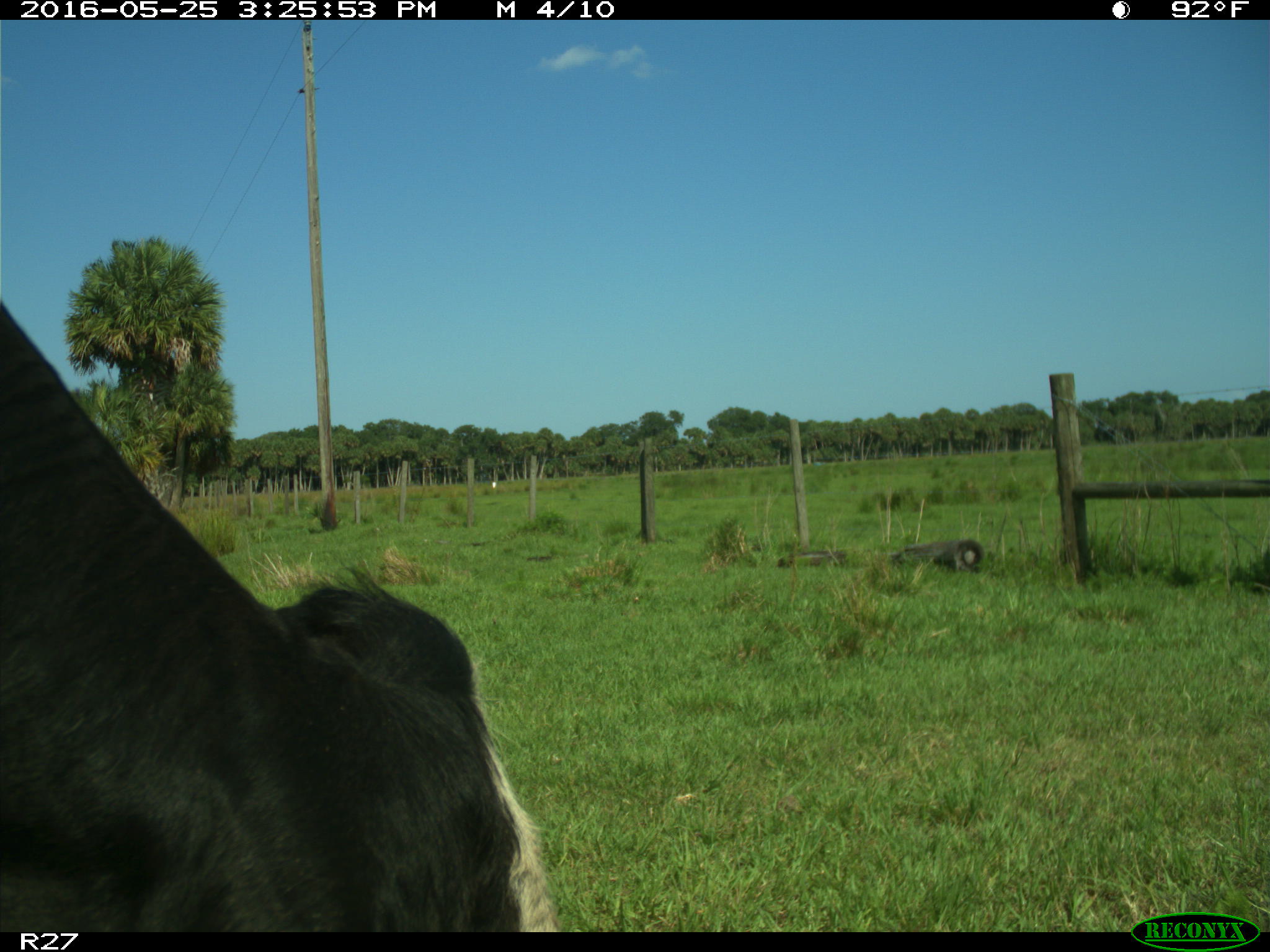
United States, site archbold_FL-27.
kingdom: Animalia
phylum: Chordata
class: Mammalia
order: Artiodactyla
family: Bovidae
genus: Bos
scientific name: Bos taurus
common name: domestic cow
Bos taurus (domestic cow).